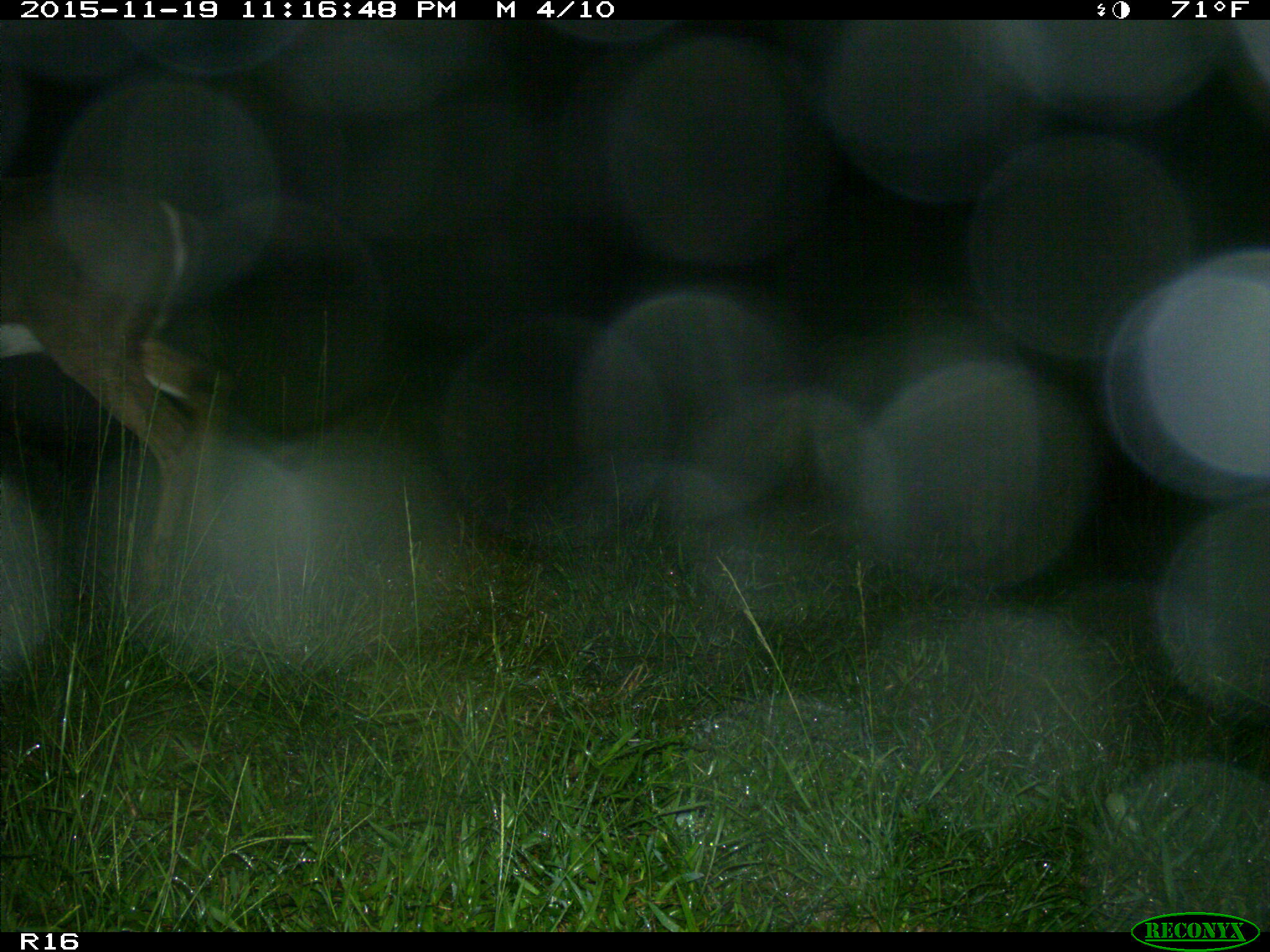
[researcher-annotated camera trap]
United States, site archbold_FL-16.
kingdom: Animalia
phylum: Chordata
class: Mammalia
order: Artiodactyla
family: Cervidae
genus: Odocoileus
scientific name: Odocoileus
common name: deer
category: unidentified deer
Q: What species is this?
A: Unidentified deer (deer) (Odocoileus).